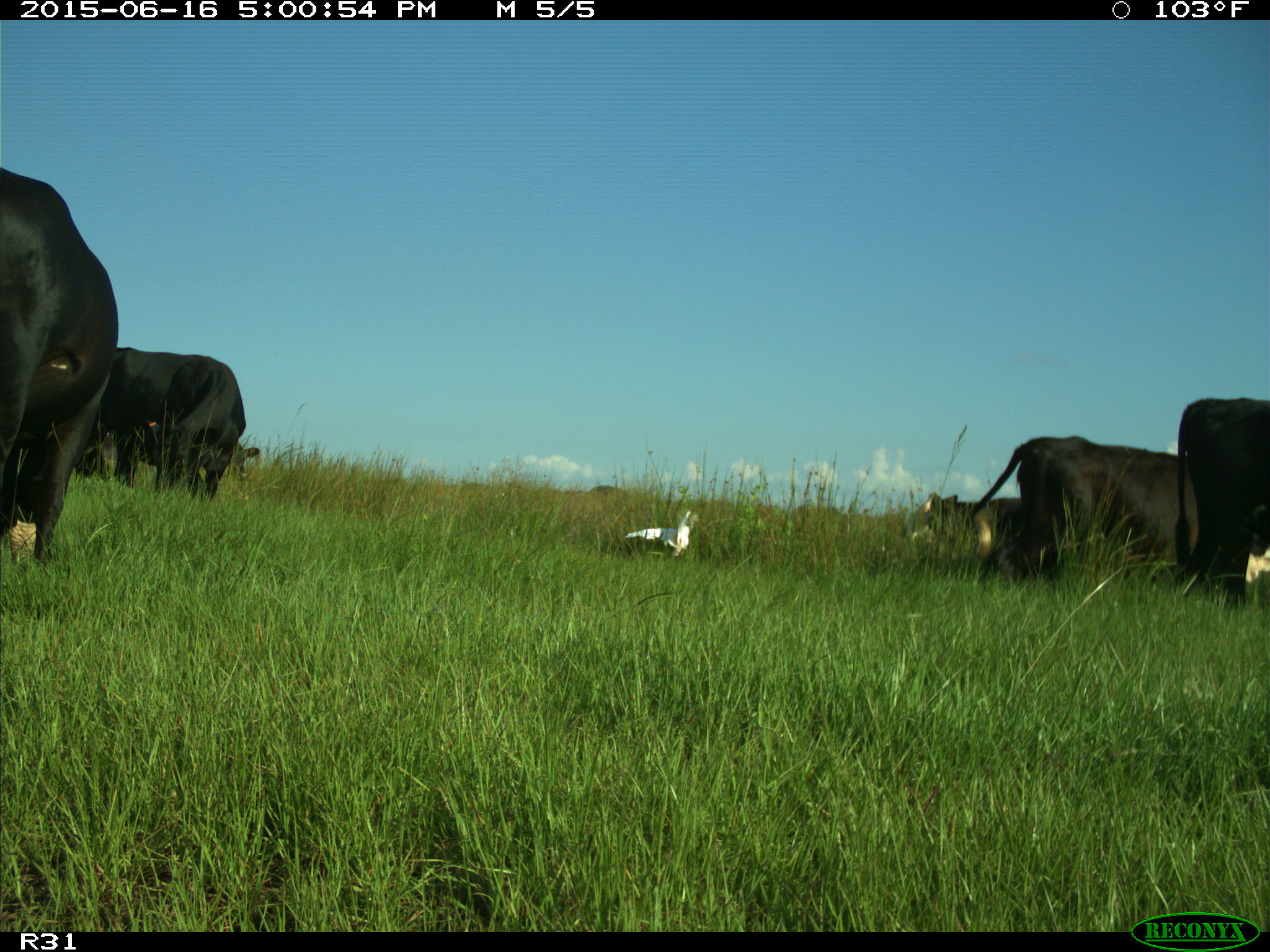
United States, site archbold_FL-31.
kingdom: Animalia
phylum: Chordata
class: Mammalia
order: Artiodactyla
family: Bovidae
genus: Bos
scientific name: Bos taurus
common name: domestic cow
Bos taurus (domestic cow).